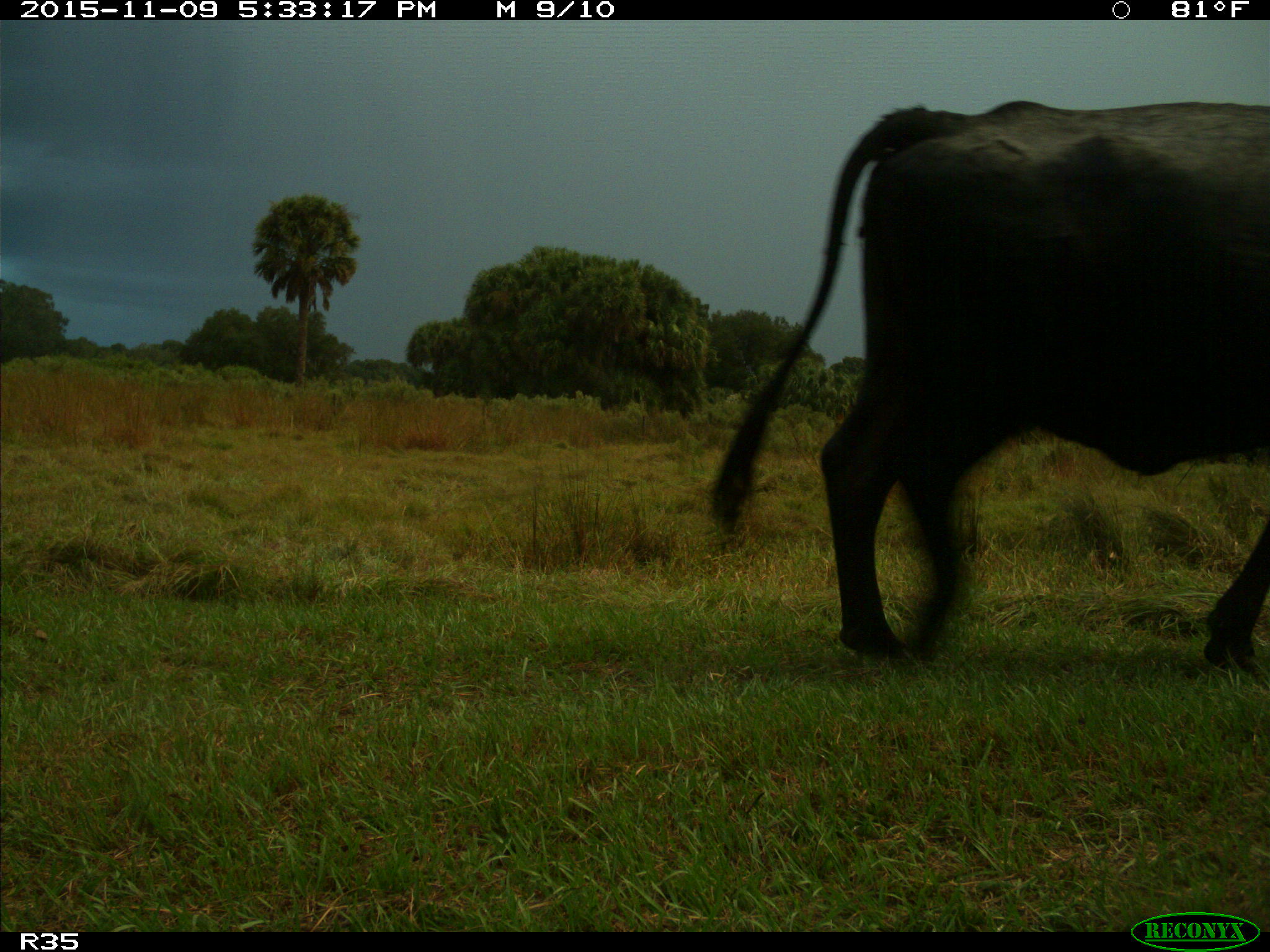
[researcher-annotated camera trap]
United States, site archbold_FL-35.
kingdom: Animalia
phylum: Chordata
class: Mammalia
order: Artiodactyla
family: Bovidae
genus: Bos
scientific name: Bos taurus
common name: domestic cow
Bos taurus (domestic cow).